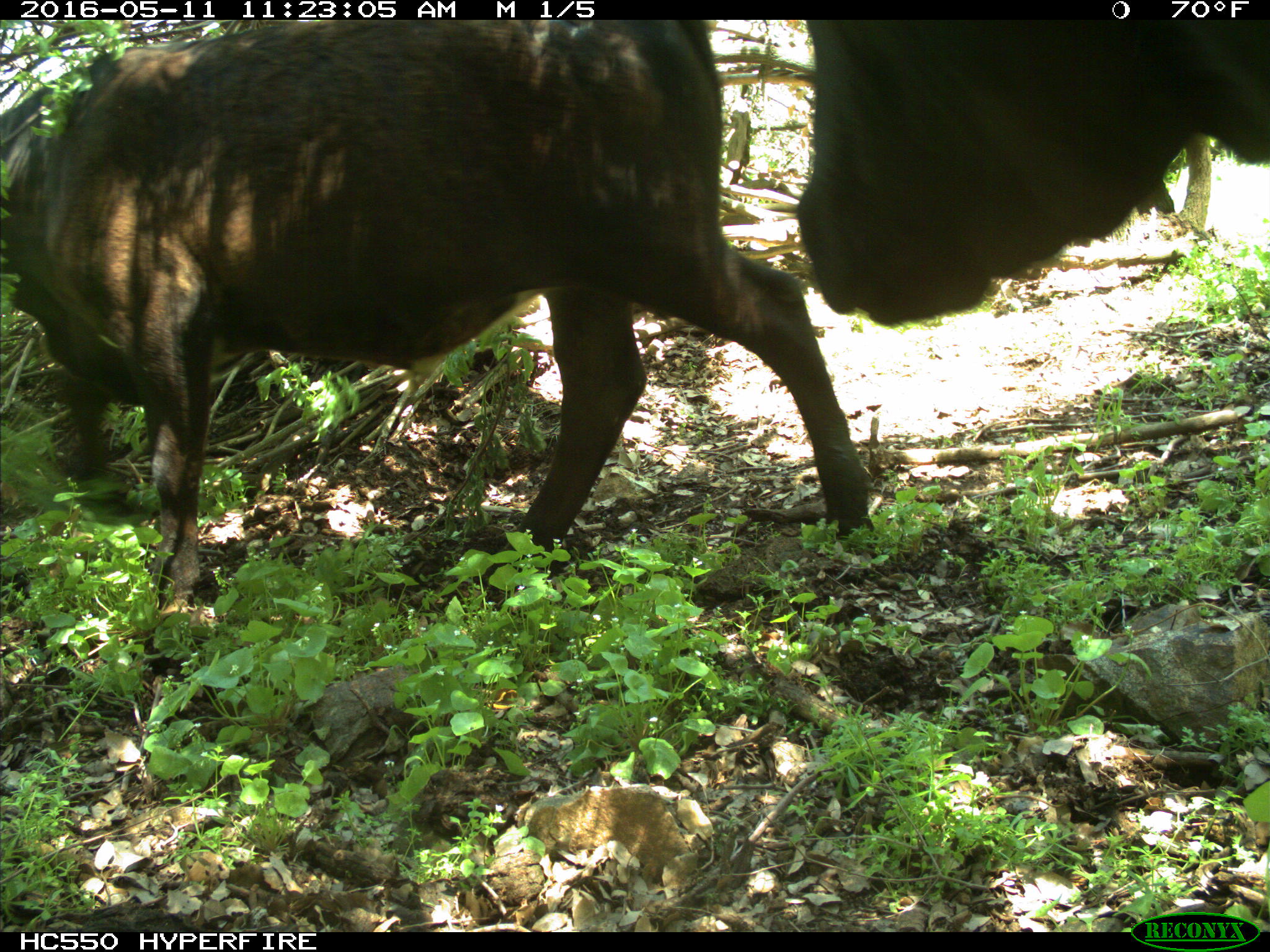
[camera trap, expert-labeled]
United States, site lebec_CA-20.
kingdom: Animalia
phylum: Chordata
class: Mammalia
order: Artiodactyla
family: Bovidae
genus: Bos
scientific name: Bos taurus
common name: domestic cow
Bos taurus (domestic cow).